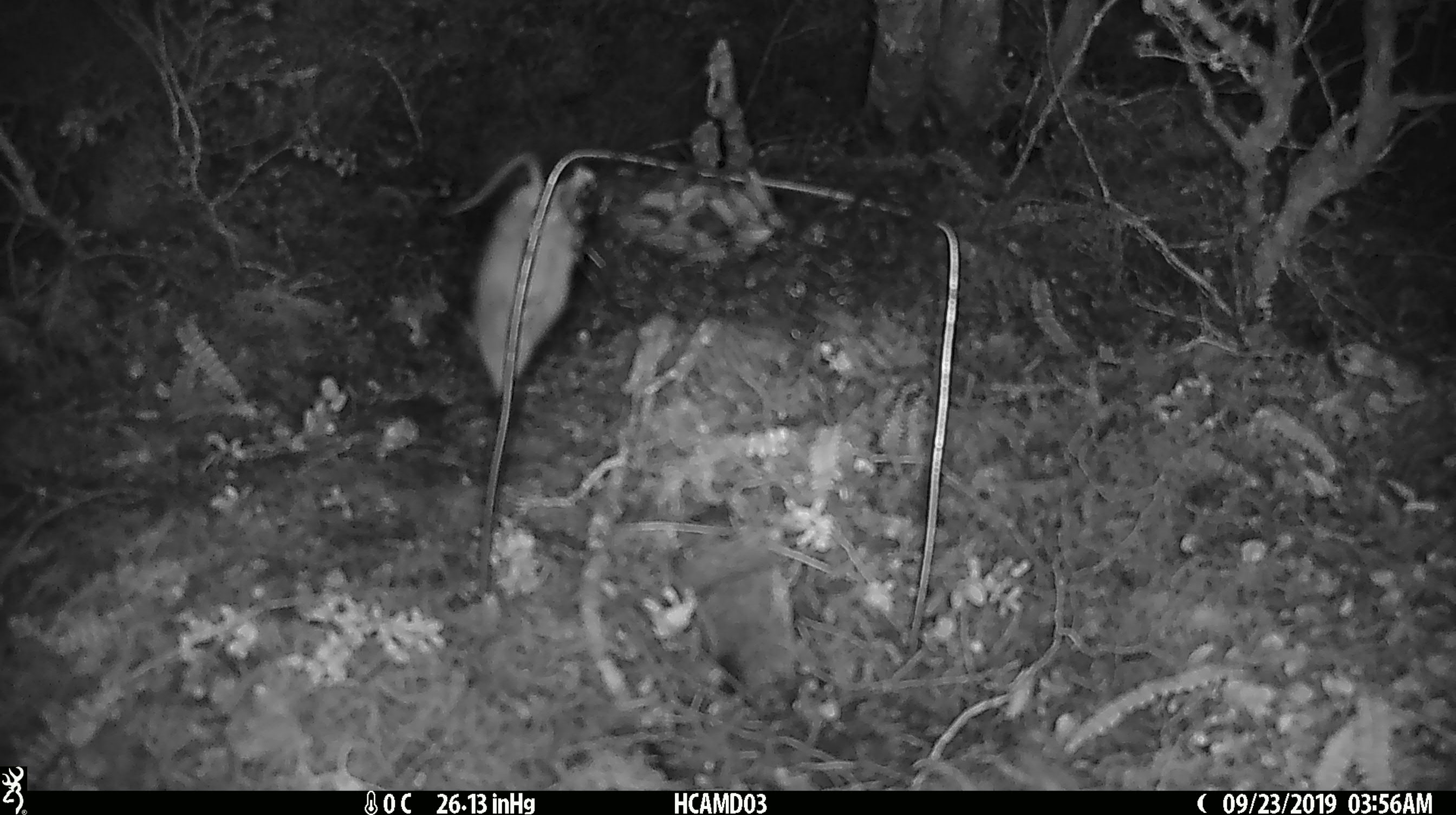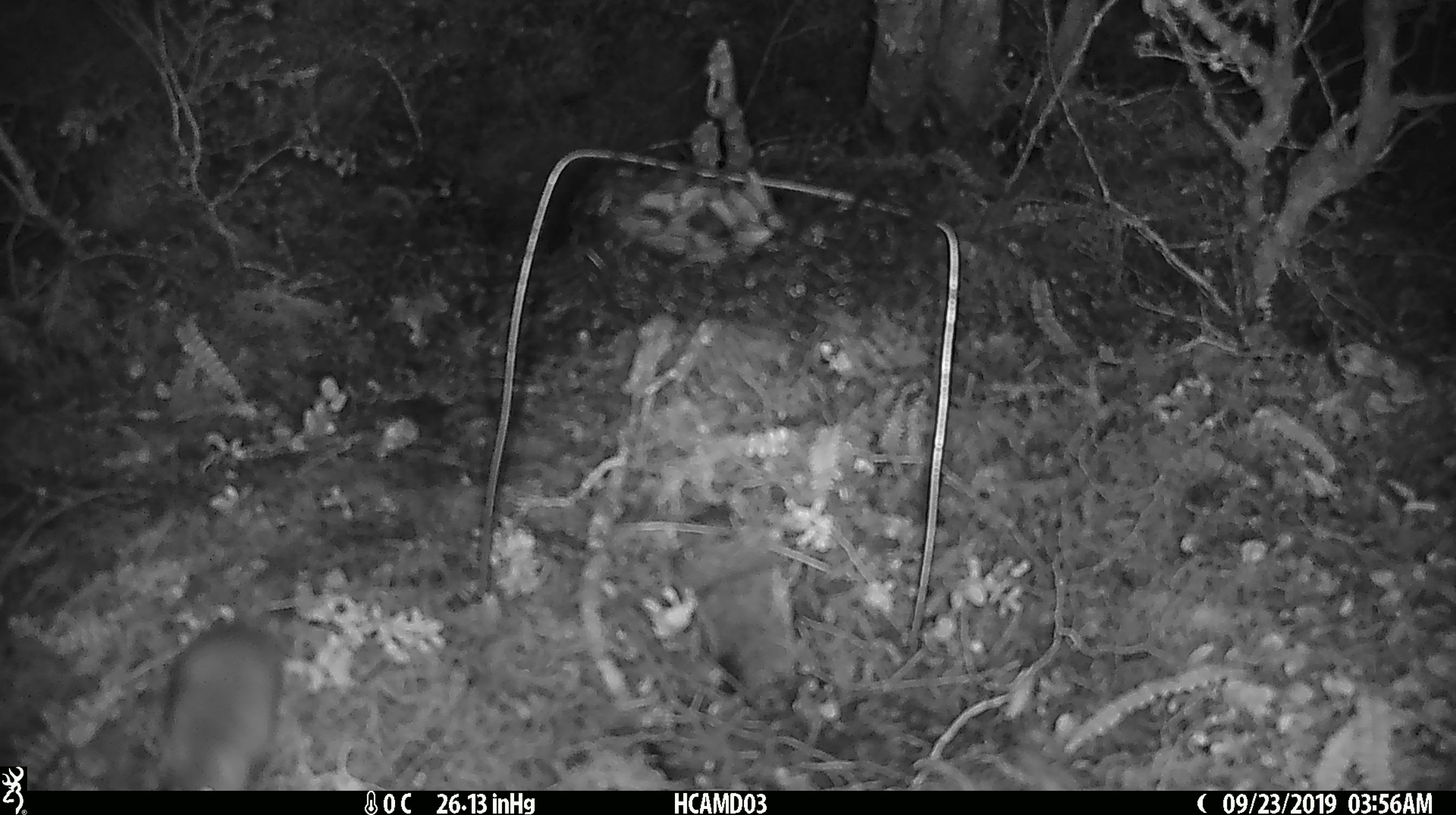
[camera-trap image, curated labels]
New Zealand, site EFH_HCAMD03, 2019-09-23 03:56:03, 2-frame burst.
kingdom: Animalia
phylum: Chordata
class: Mammalia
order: Rodentia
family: Muridae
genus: Mus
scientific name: Mus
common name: mouse